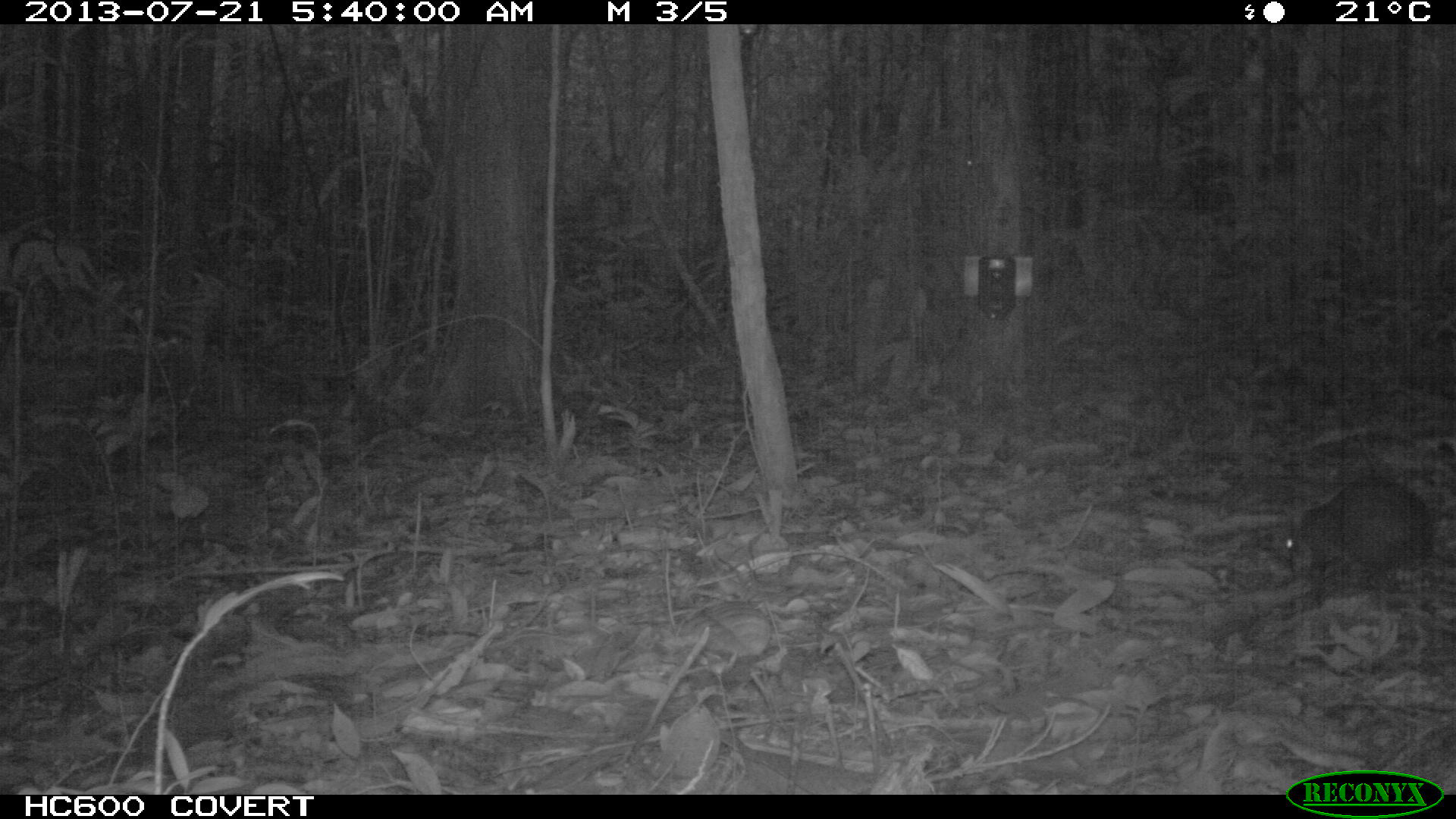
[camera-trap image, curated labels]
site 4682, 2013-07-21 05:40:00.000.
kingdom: Animalia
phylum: Chordata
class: Mammalia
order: Rodentia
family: Dasyproctidae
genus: Myoprocta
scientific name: Myoprocta pratti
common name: green acouchi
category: myoprocta pratii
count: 1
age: adult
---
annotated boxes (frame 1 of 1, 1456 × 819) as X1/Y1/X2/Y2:
myoprocta pratii: 1279/479/1438/587